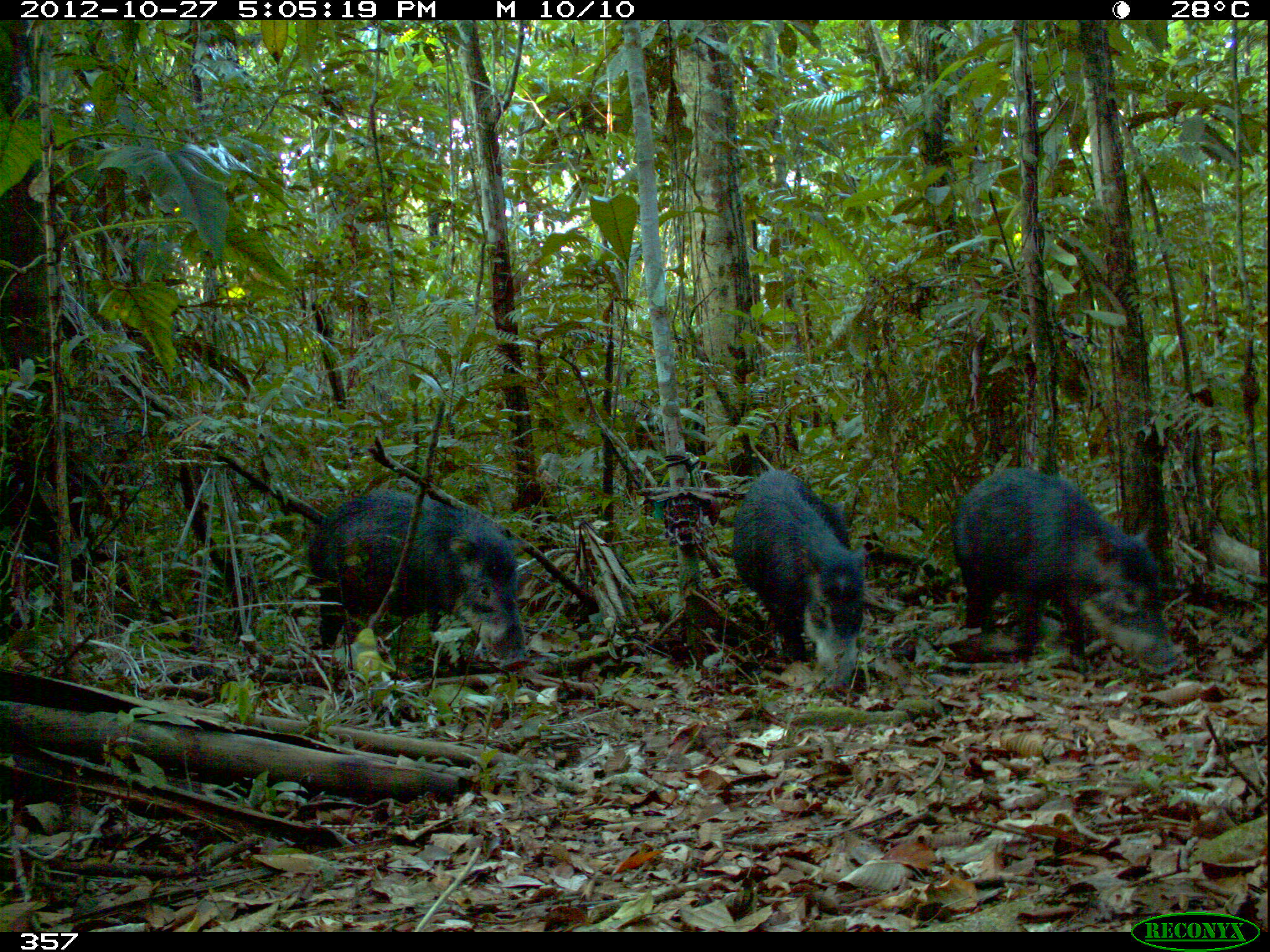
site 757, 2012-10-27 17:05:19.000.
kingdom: Animalia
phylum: Chordata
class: Mammalia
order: Artiodactyla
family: Tayassuidae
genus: Tayassu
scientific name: Tayassu pecari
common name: white-lipped peccary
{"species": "Tayassu pecari (white-lipped peccary)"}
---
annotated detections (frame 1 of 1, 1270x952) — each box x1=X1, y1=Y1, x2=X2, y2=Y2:
tayassu pecari: x1=951, y1=466, x2=1180, y2=675; x1=307, y1=488, x2=530, y2=671; x1=732, y1=470, x2=867, y2=689